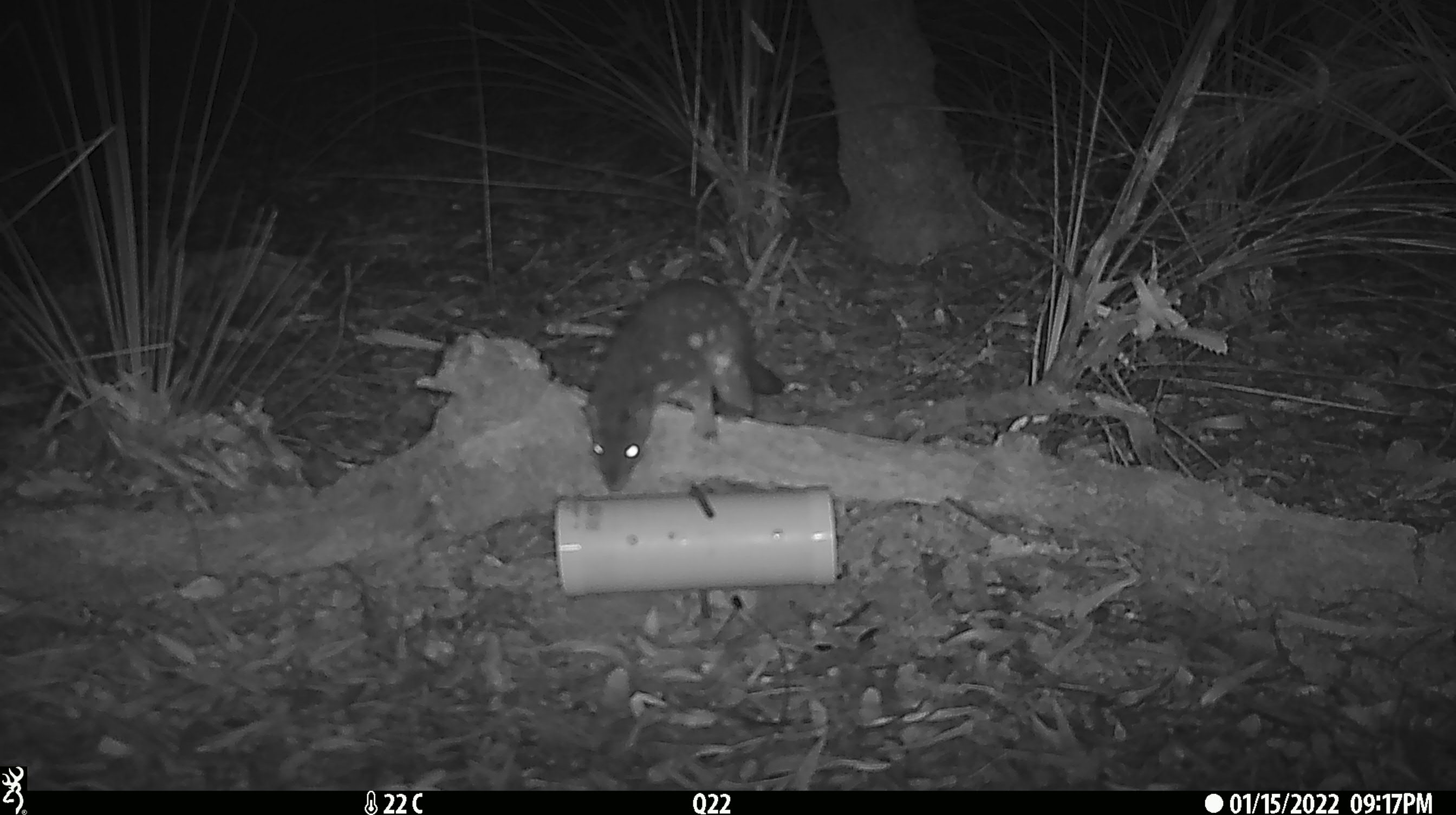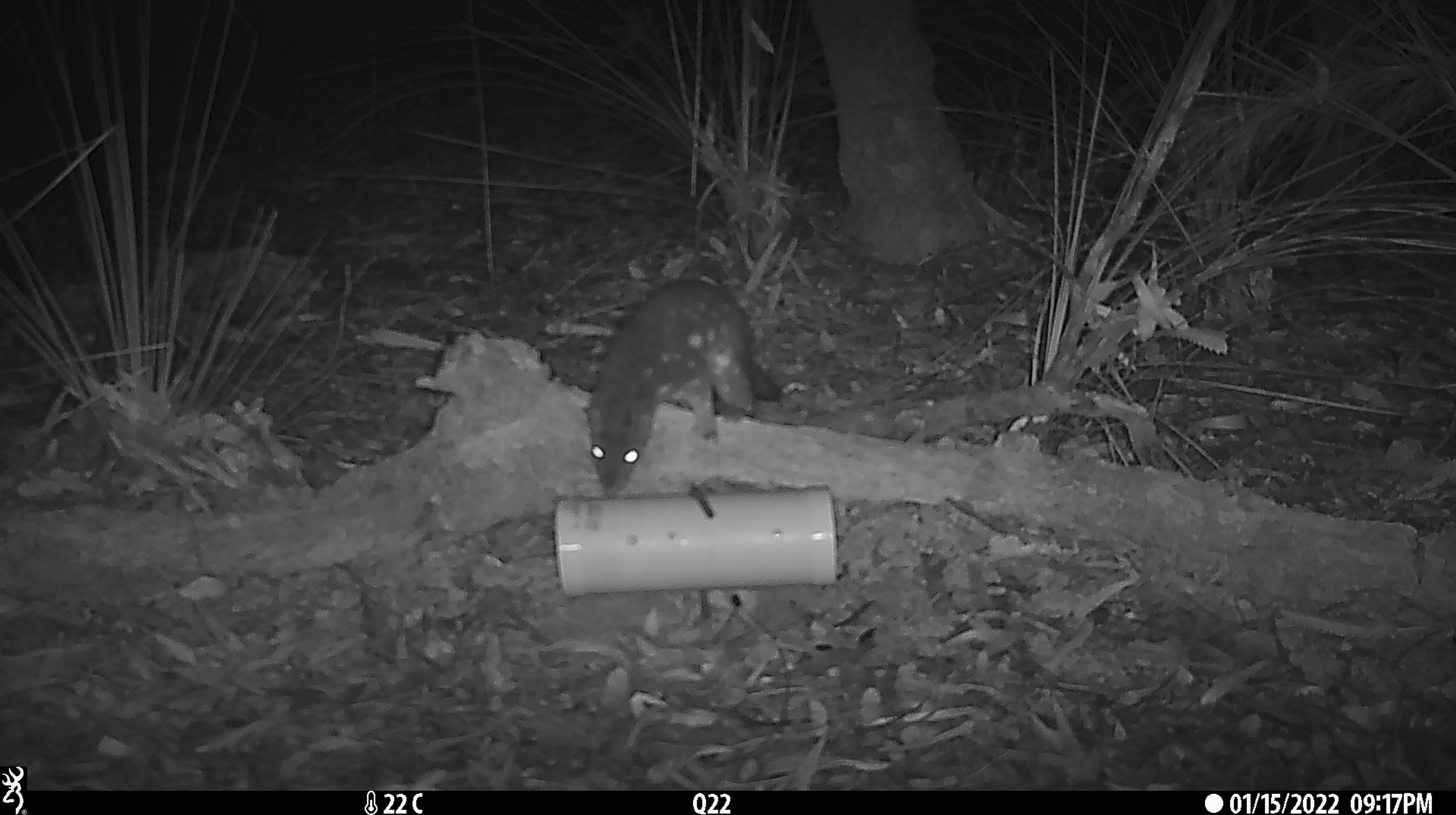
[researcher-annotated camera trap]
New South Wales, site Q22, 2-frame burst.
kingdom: Animalia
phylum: Chordata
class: Mammalia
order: Dasyuromorphia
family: Dasyuridae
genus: Dasyurus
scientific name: Dasyurus maculatus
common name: spotted-tailed quoll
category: quoll